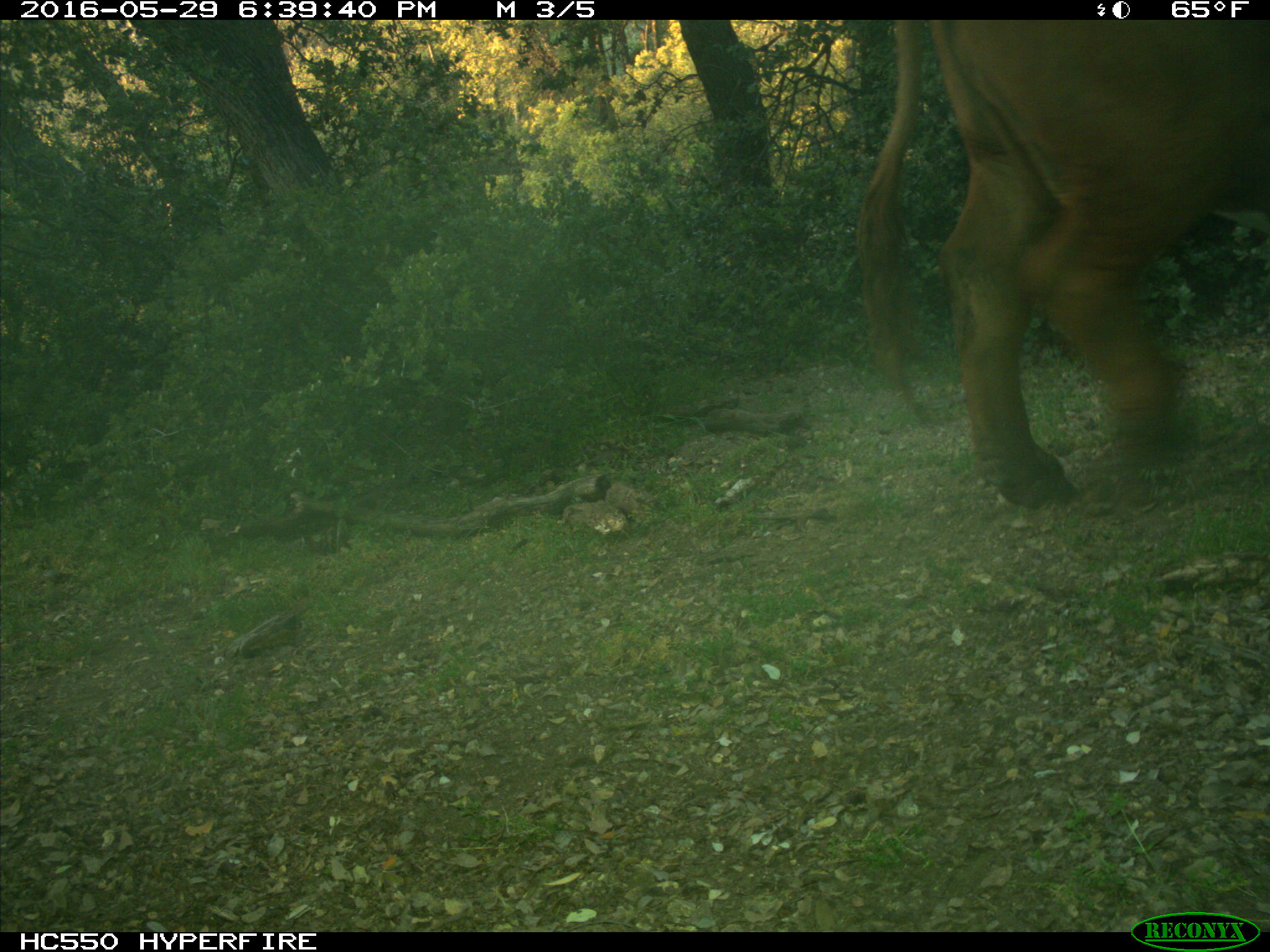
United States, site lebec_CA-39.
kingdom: Animalia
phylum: Chordata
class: Mammalia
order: Artiodactyla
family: Bovidae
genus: Bos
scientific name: Bos taurus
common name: domestic cow